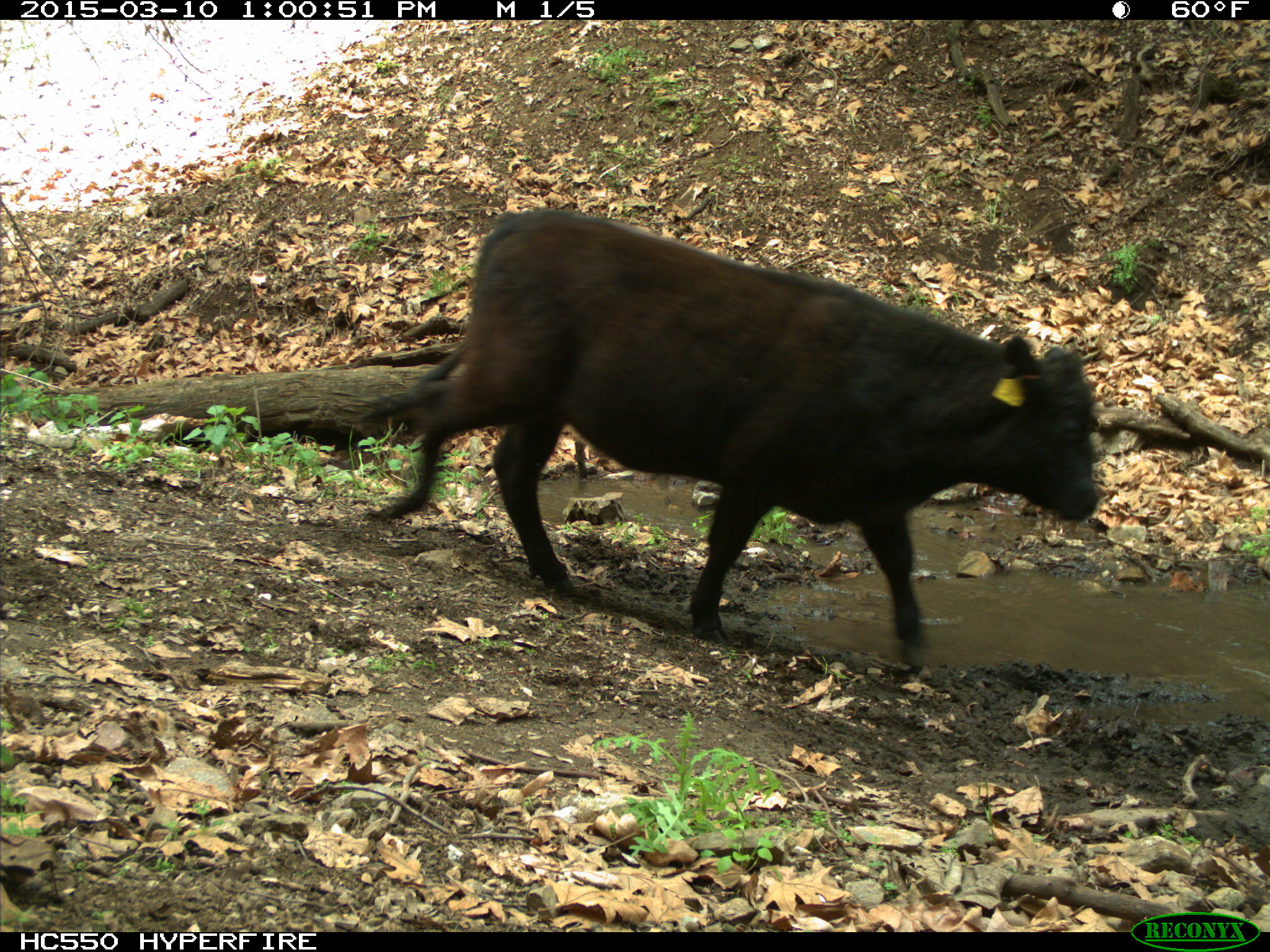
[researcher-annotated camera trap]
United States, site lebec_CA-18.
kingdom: Animalia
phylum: Chordata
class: Mammalia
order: Artiodactyla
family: Bovidae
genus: Bos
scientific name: Bos taurus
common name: domestic cow